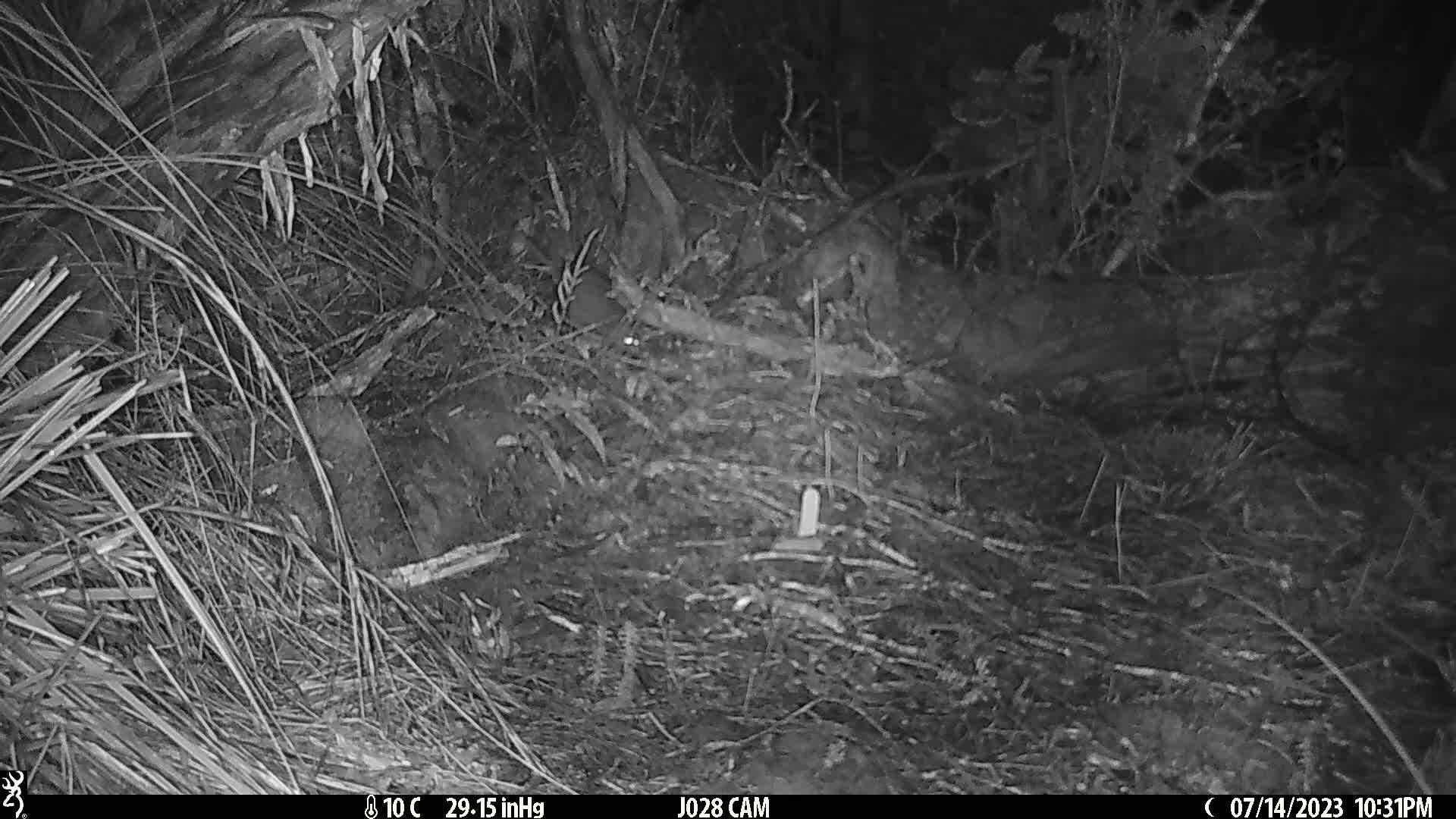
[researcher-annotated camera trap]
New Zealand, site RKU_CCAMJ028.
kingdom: Animalia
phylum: Chordata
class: Mammalia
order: Rodentia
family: Muridae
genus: Rattus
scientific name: Rattus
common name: rat